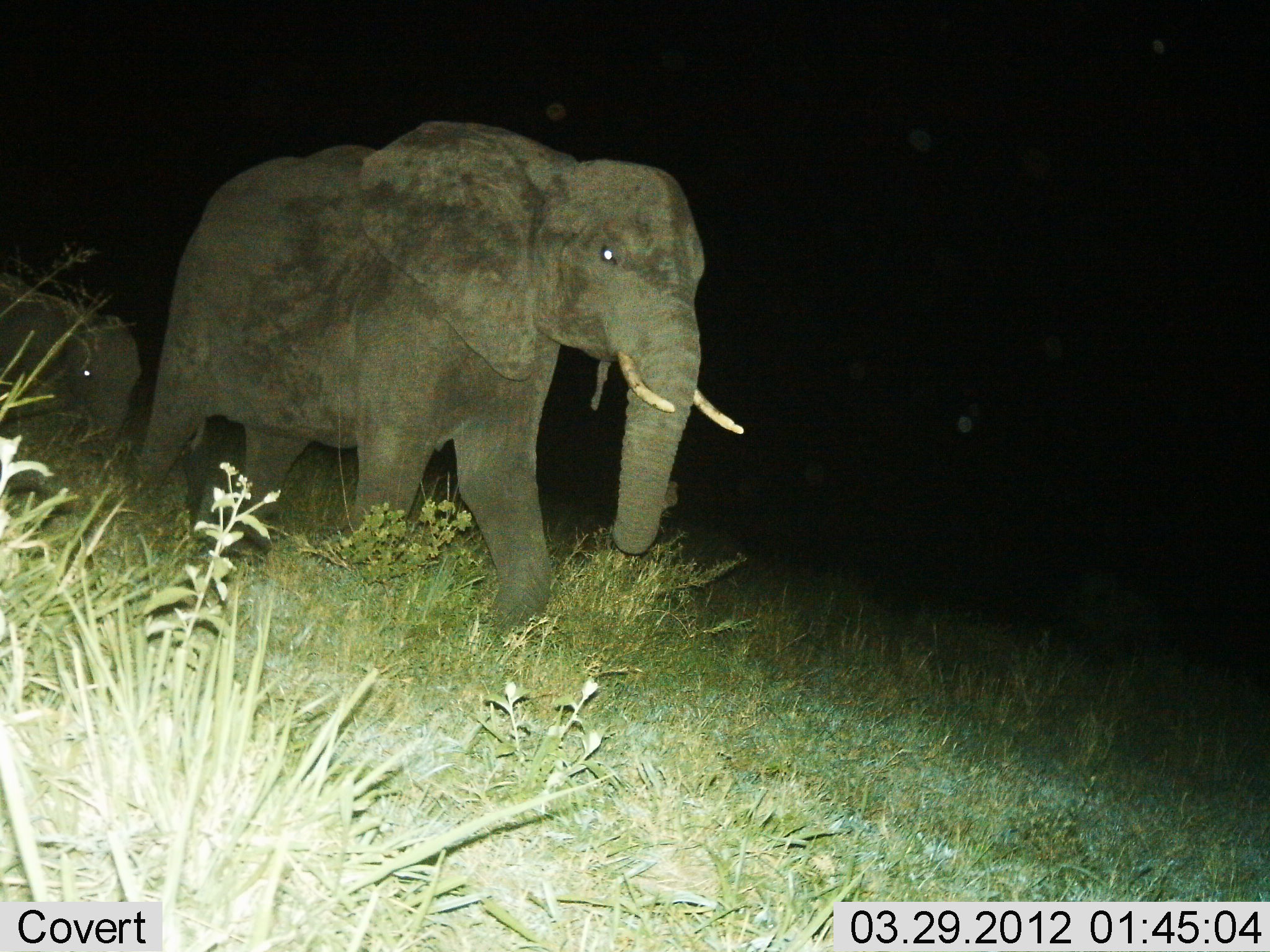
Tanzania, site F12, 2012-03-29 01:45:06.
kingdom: Animalia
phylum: Chordata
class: Mammalia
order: Proboscidea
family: Elephantidae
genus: Loxodonta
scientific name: Loxodonta africana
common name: african bush elephant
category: elephant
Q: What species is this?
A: Elephant (african bush elephant) (Loxodonta africana).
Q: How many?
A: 2.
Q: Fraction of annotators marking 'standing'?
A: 3%.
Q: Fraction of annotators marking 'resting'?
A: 0%.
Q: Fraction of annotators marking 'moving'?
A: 97%.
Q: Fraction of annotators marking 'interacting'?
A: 0%.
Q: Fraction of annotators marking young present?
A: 53%.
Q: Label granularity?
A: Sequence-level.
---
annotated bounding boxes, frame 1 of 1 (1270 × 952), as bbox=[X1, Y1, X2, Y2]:
animal: bbox=[118, 115, 751, 658]; bbox=[0, 263, 141, 483]